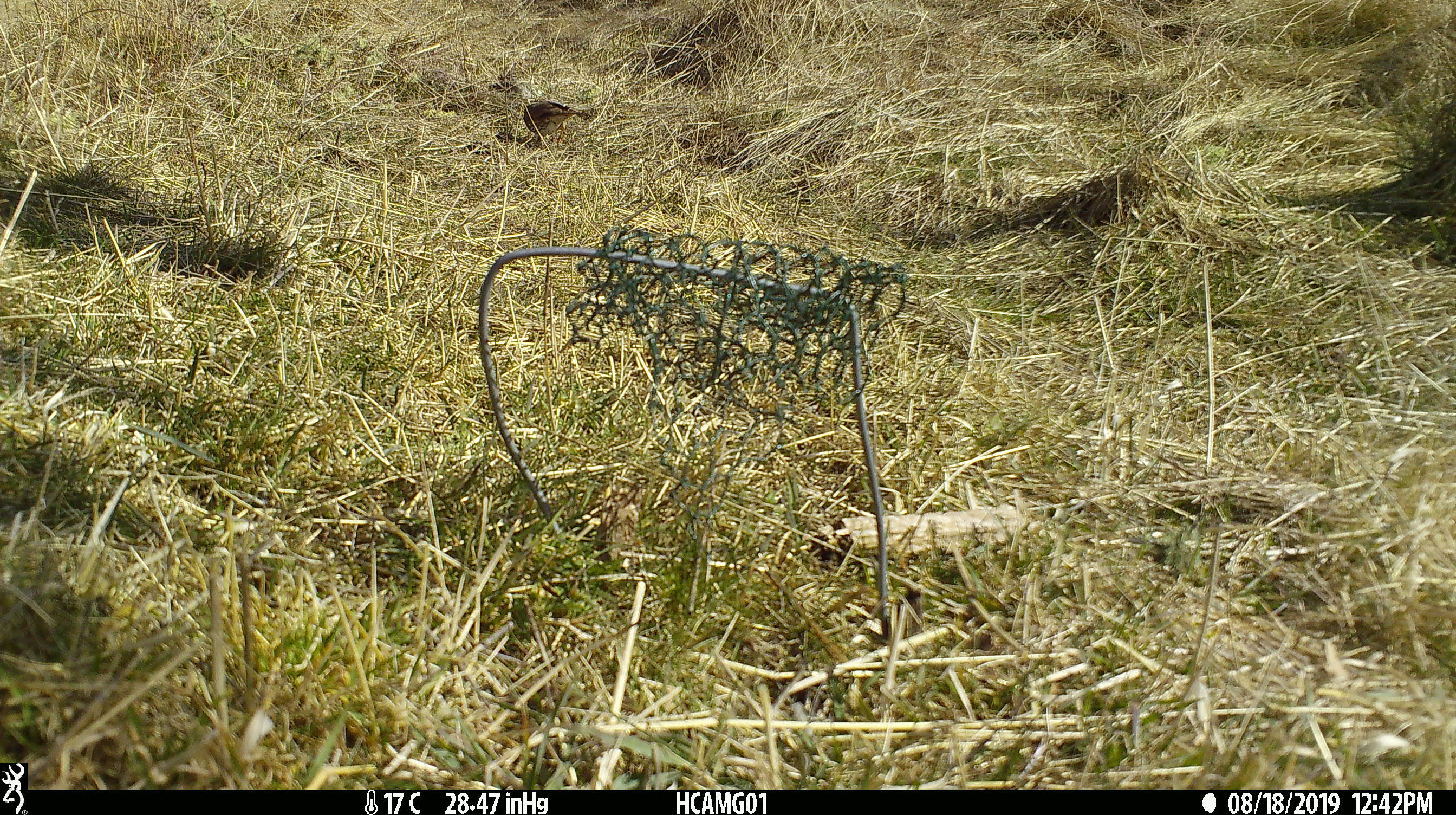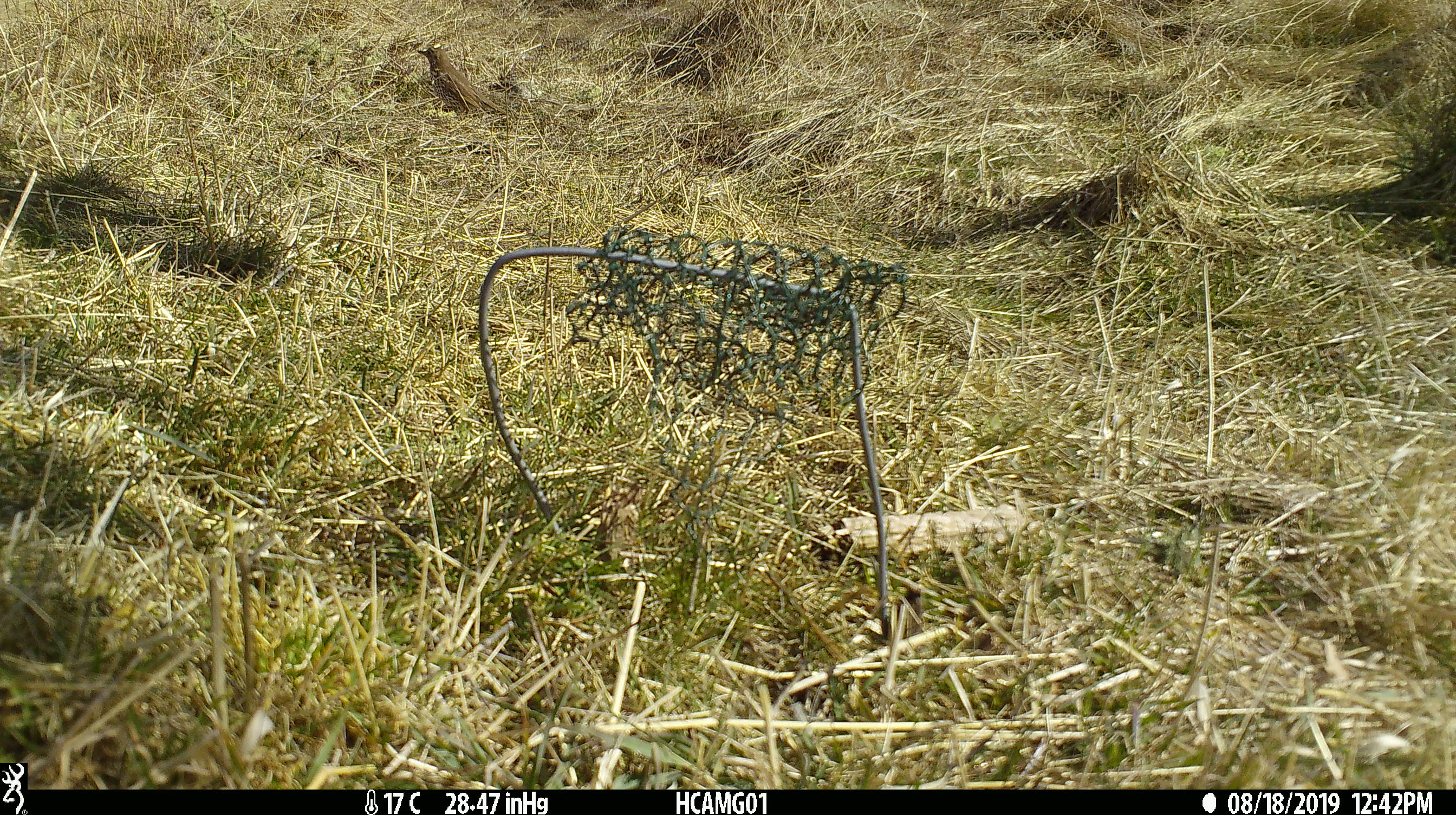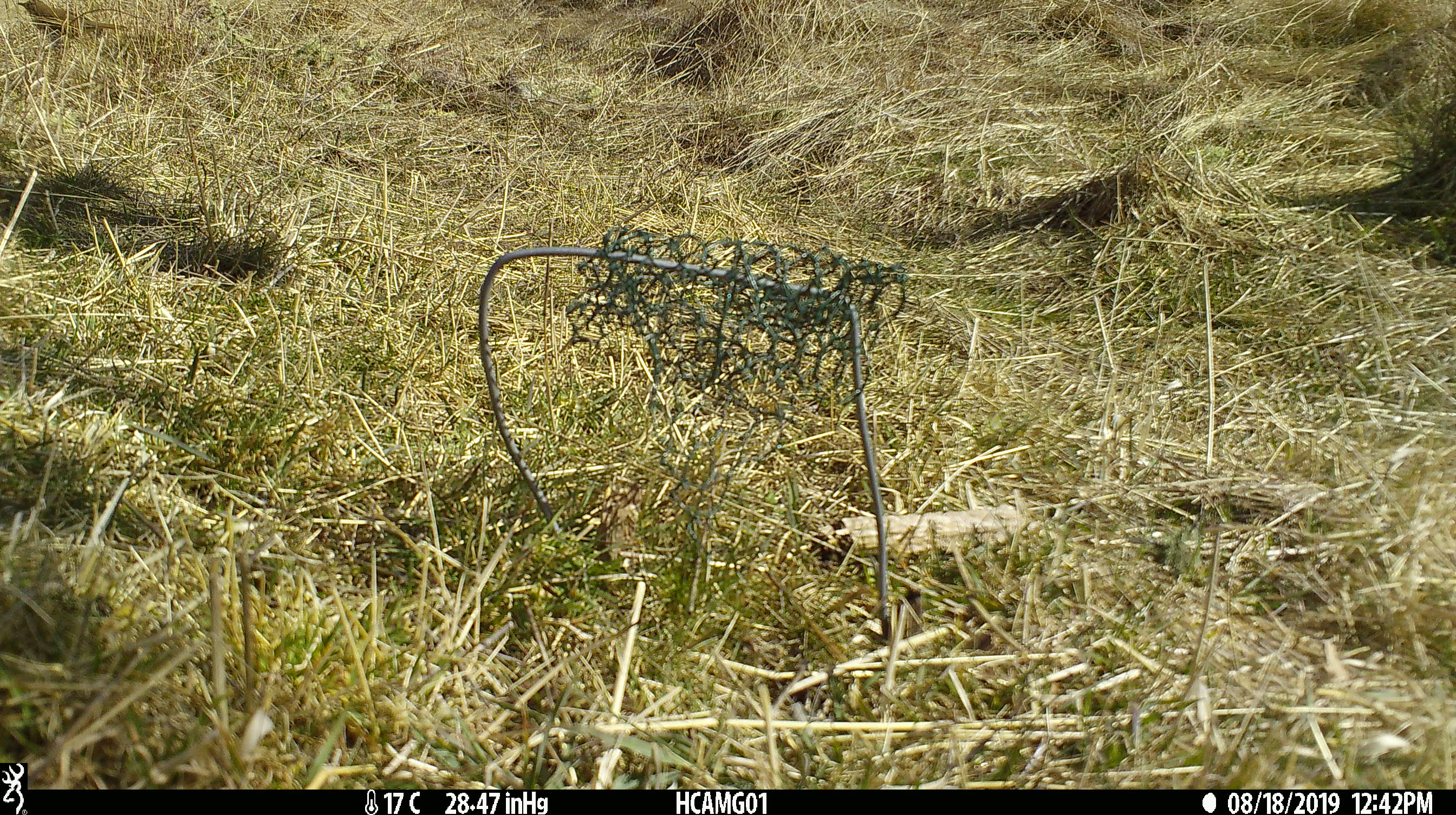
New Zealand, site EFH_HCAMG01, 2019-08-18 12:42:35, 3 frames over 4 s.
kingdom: Animalia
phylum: Chordata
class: Aves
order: Passeriformes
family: Turdidae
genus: Turdus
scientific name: Turdus philomelos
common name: song thrush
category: thrush